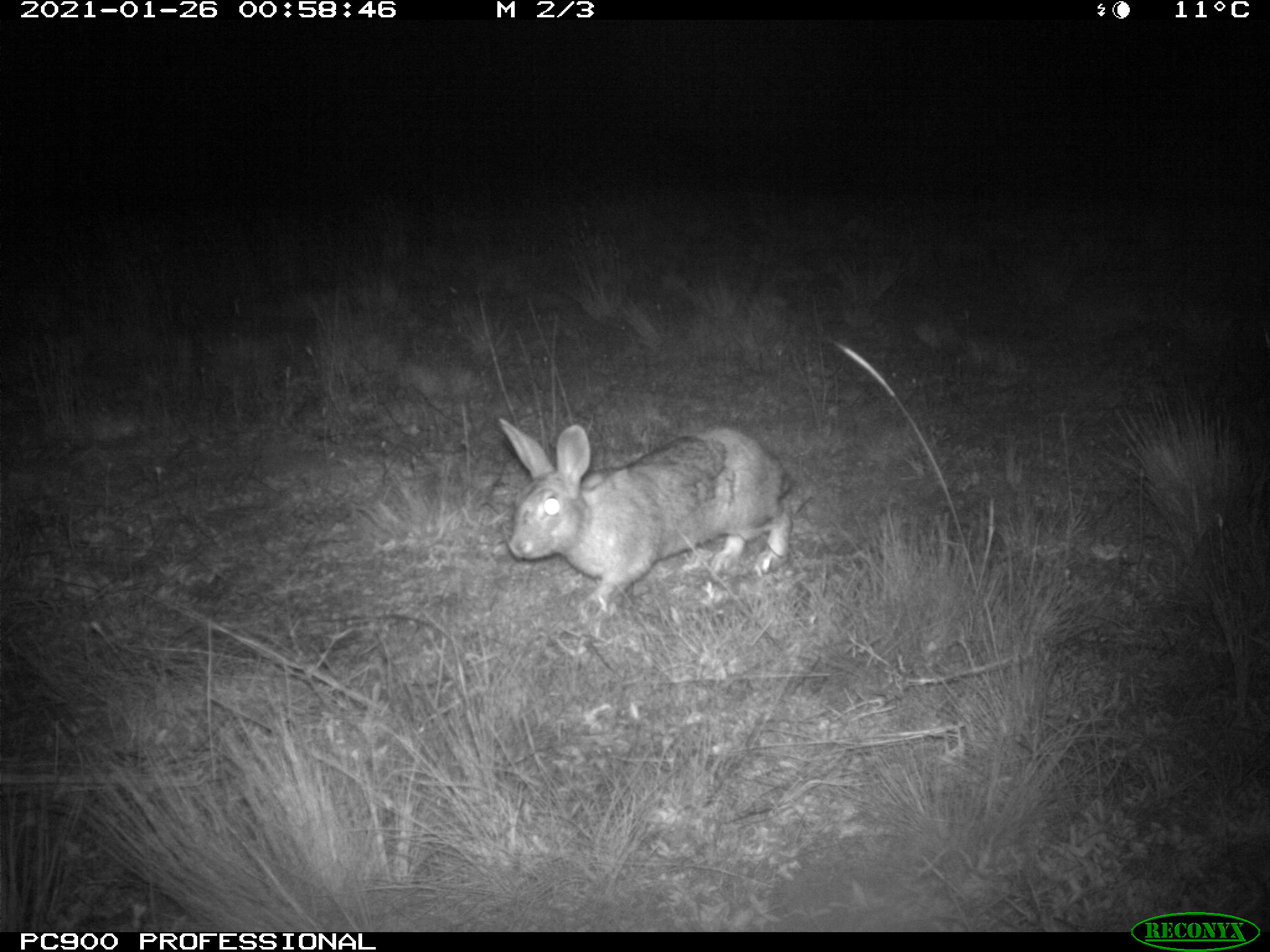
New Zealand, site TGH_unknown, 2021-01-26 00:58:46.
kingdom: Animalia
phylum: Chordata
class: Mammalia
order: Lagomorpha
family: Leporidae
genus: Oryctolagus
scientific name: Oryctolagus cuniculus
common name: european rabbit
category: rabbit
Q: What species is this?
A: Rabbit (european rabbit) (Oryctolagus cuniculus).